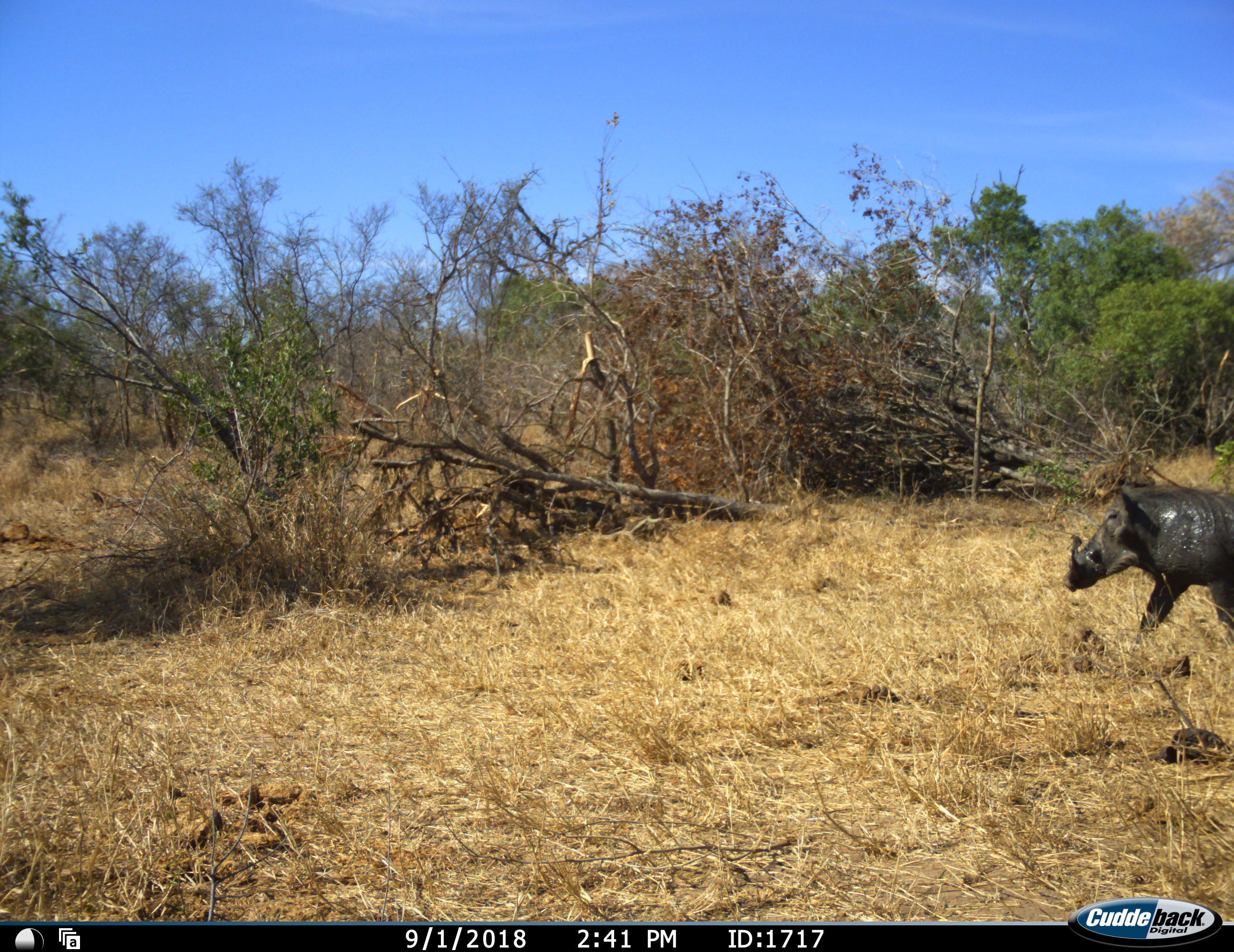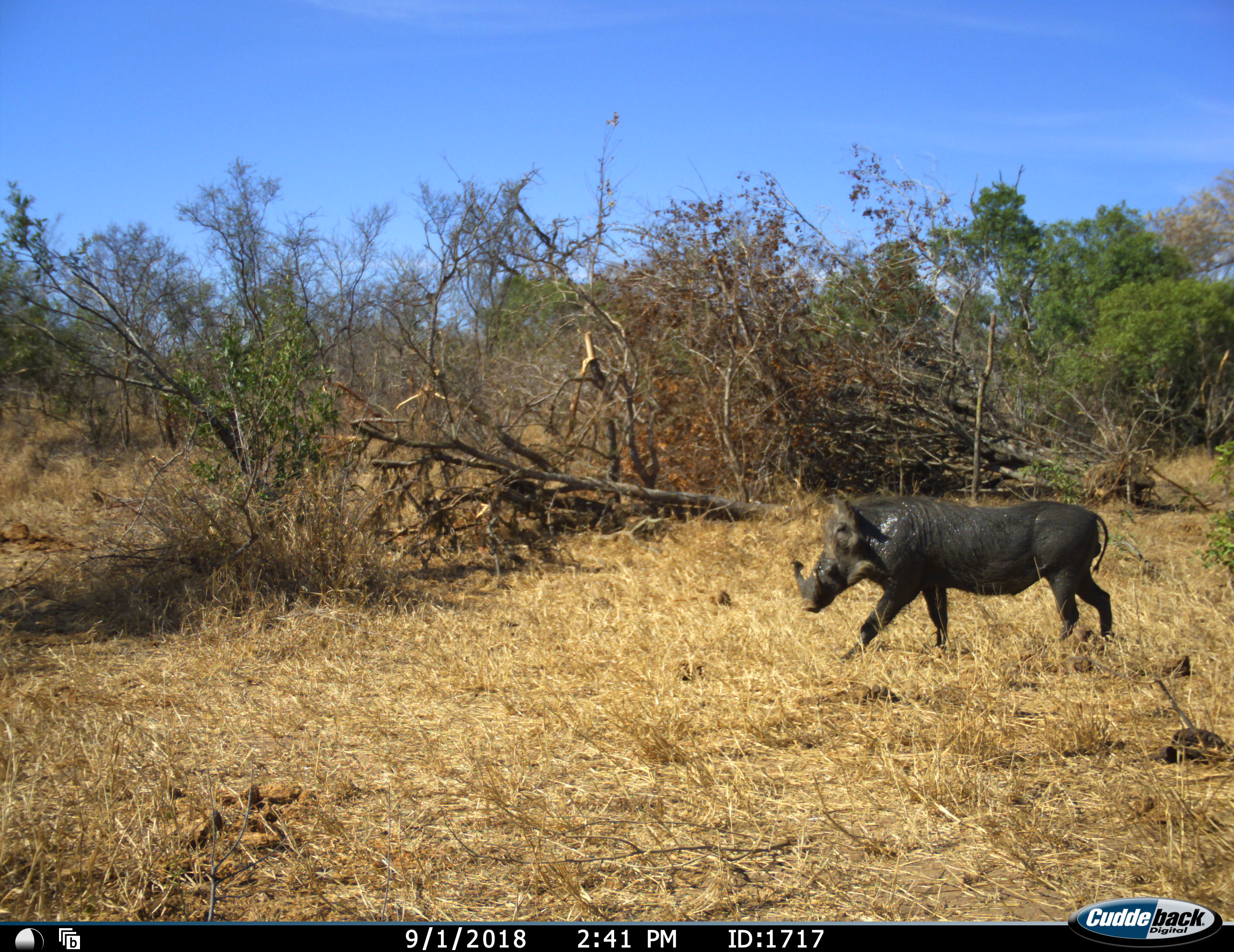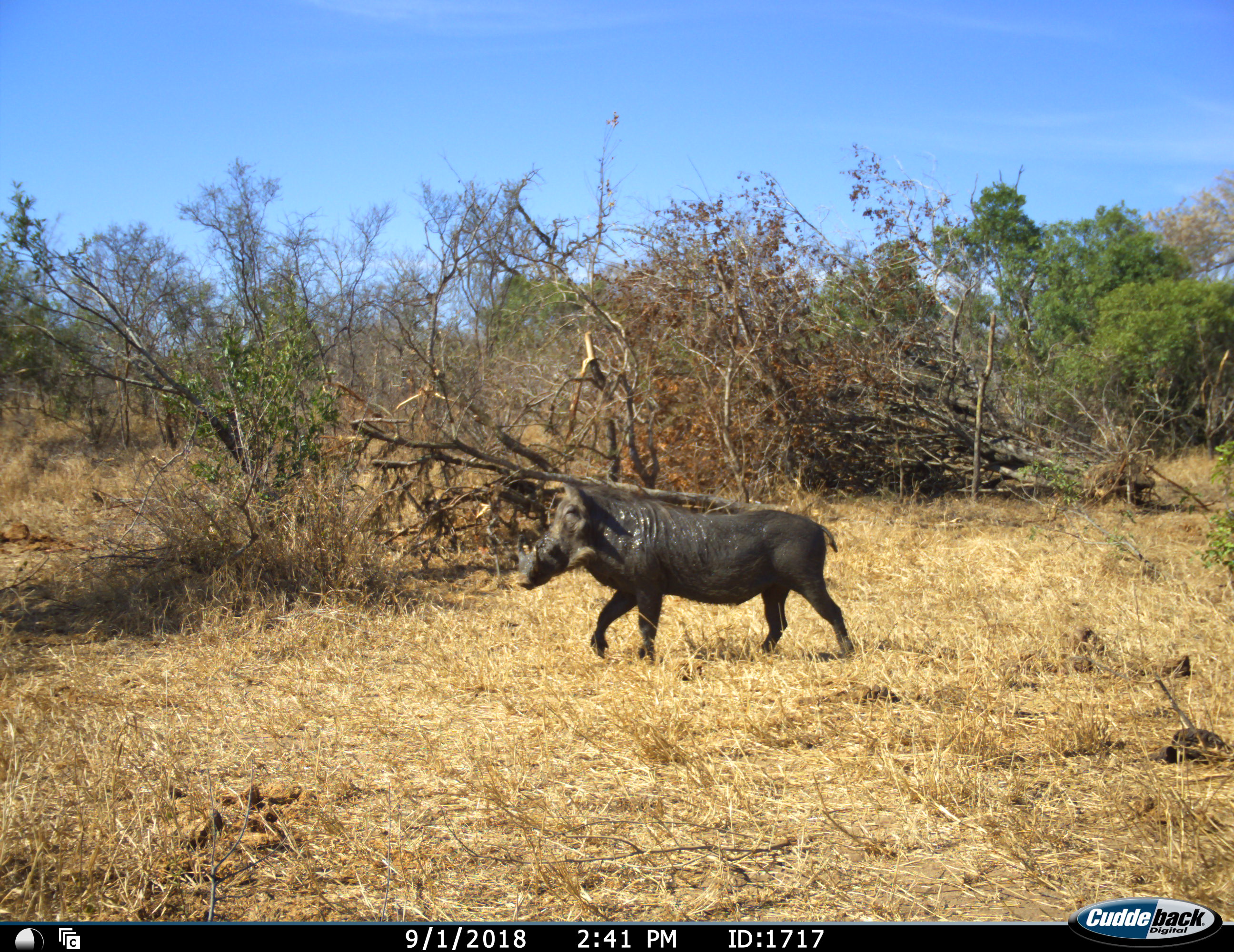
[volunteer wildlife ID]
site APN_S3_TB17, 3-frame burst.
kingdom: Animalia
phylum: Chordata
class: Mammalia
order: Artiodactyla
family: Suidae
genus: Phacochoerus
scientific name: Phacochoerus africanus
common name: warthog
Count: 1.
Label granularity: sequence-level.